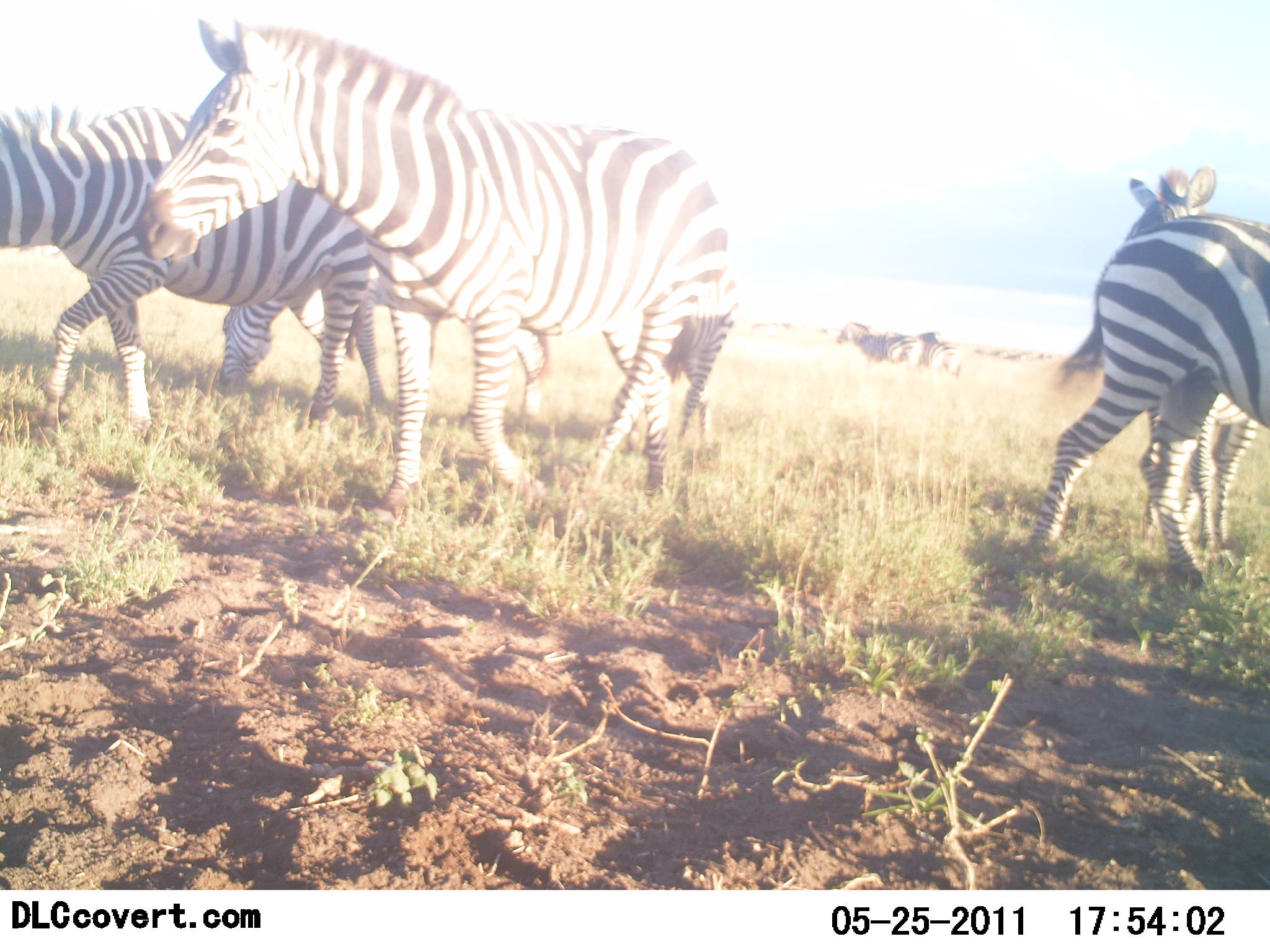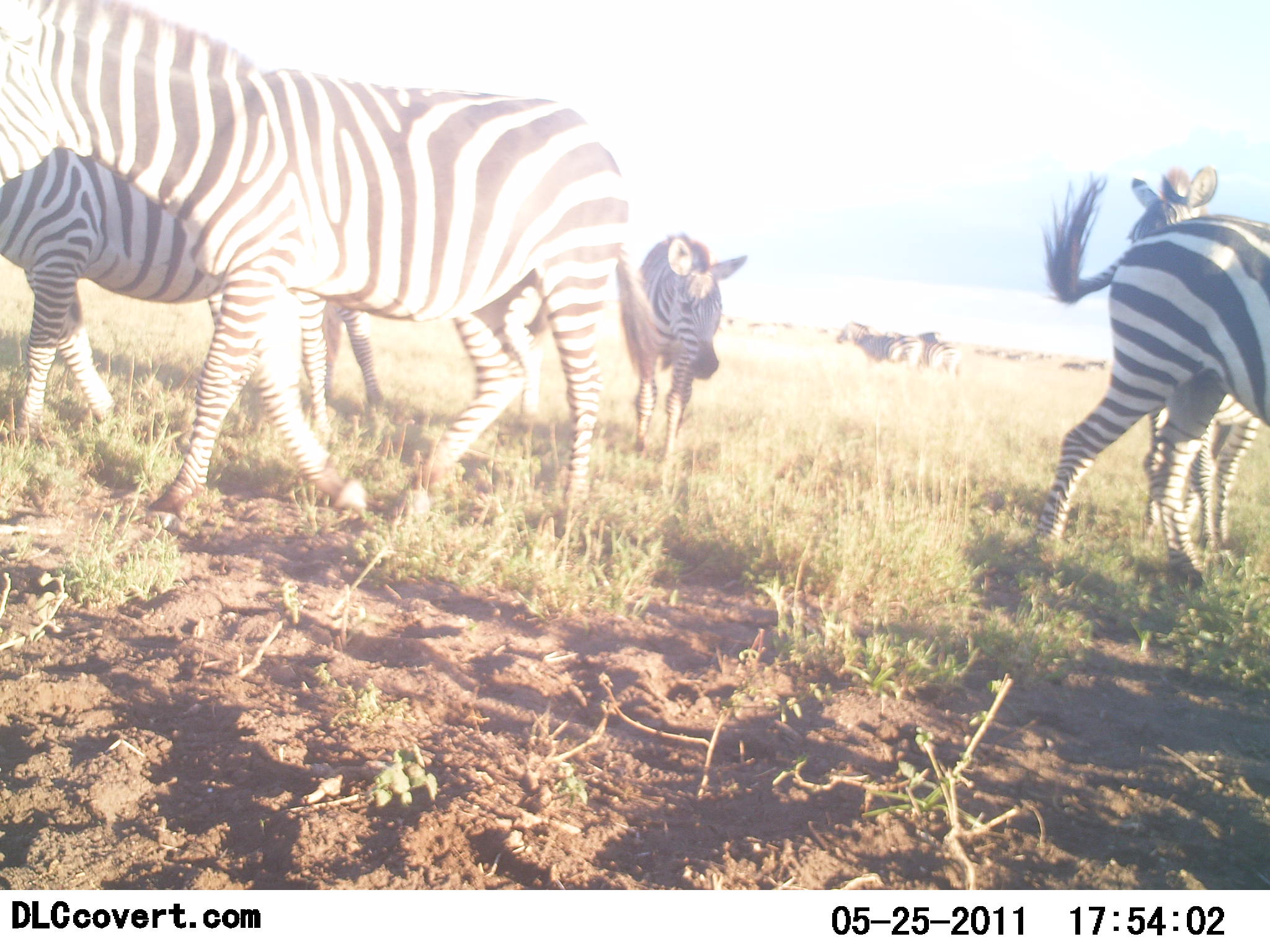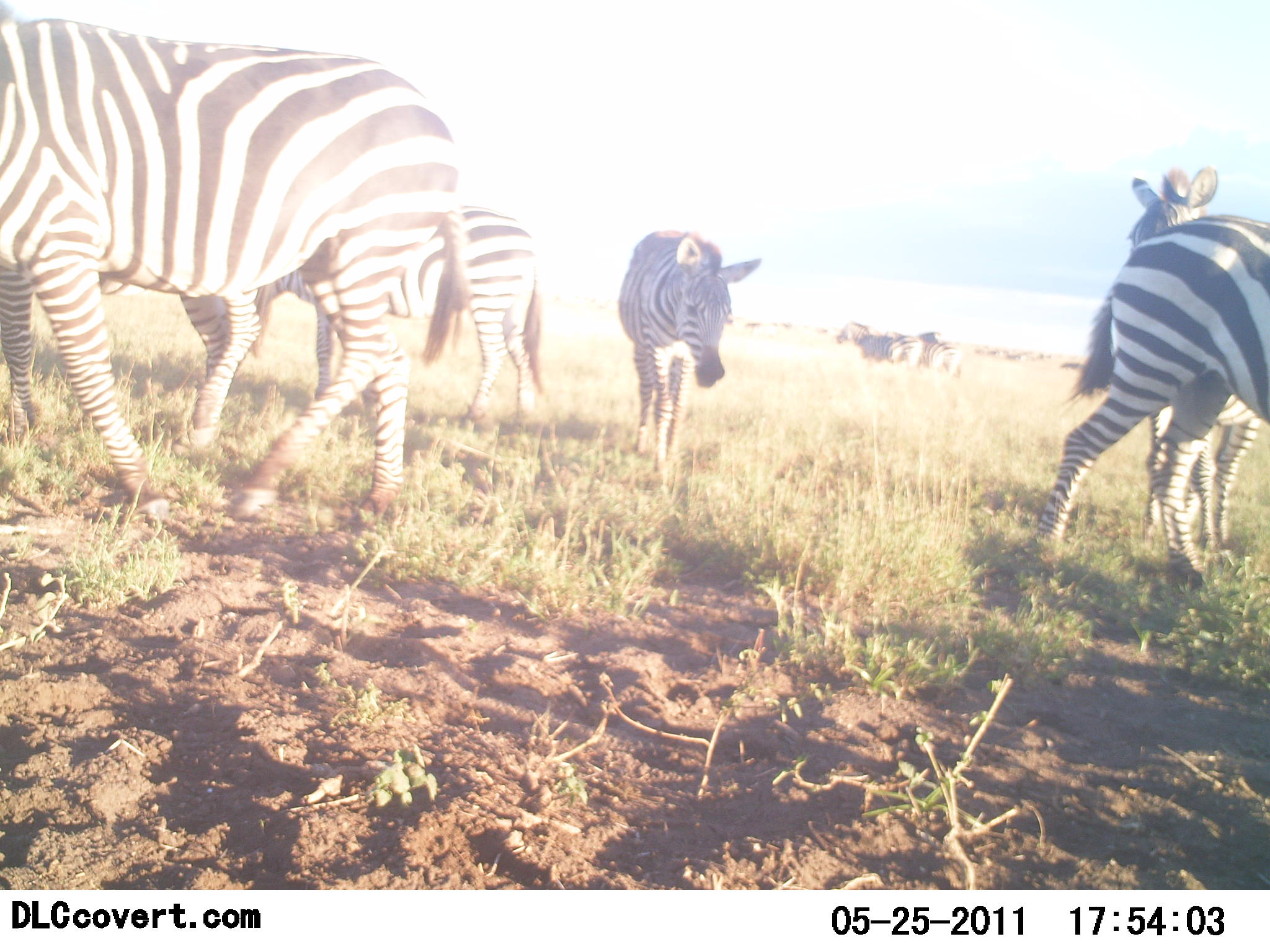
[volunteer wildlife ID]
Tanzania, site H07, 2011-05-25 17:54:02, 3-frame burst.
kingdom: Animalia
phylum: Chordata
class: Mammalia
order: Perissodactyla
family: Equidae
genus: Equus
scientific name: Equus quagga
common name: plains zebra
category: zebra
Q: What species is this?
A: Zebra (plains zebra) (Equus quagga).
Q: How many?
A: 7.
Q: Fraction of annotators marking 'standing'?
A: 57%.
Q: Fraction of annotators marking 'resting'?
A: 0%.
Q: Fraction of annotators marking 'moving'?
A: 86%.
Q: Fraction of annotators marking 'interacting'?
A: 0%.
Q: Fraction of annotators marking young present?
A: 7%.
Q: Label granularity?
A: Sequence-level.